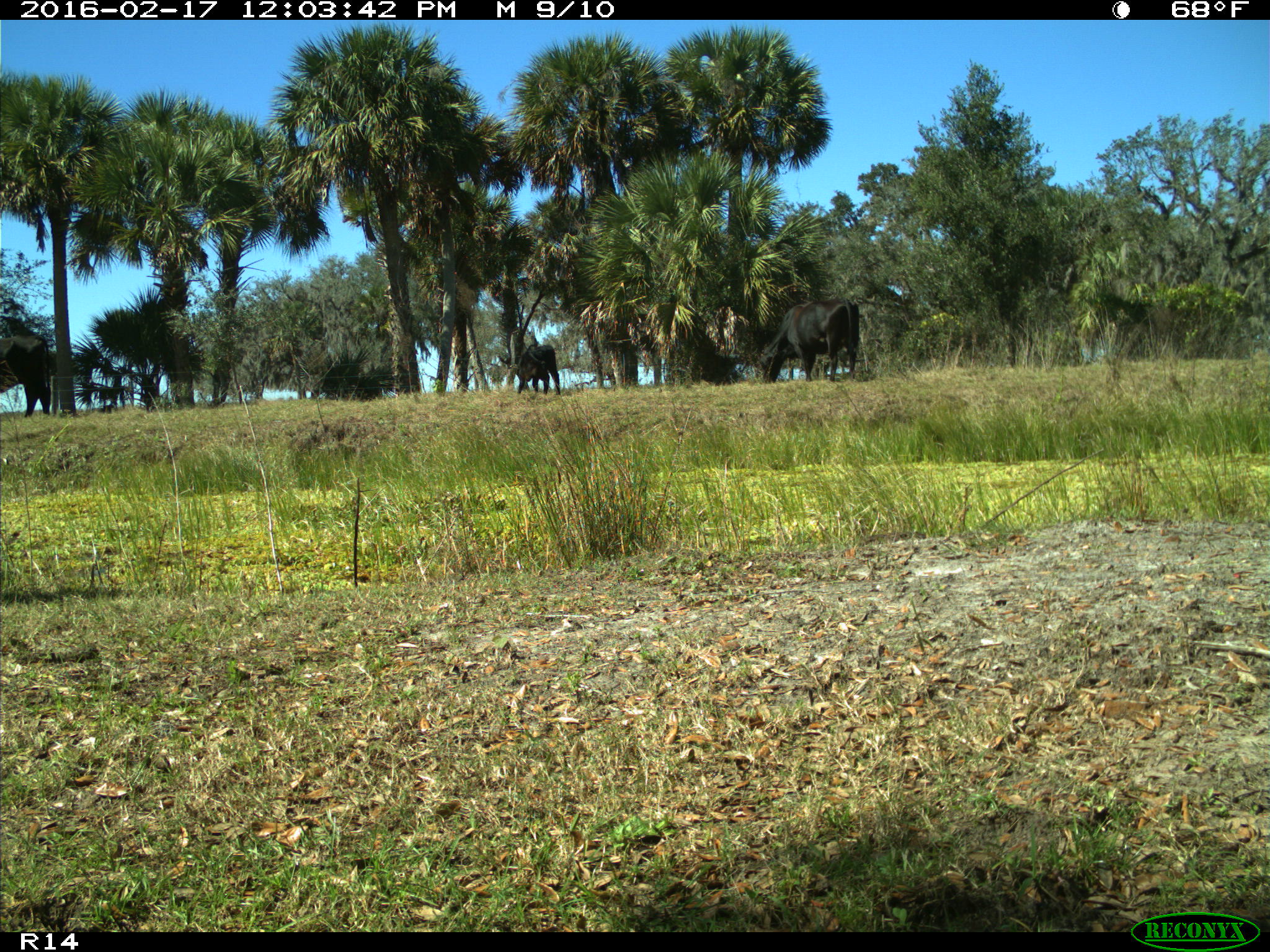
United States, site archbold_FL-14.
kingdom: Animalia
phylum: Chordata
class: Mammalia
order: Artiodactyla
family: Bovidae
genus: Bos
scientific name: Bos taurus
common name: domestic cow